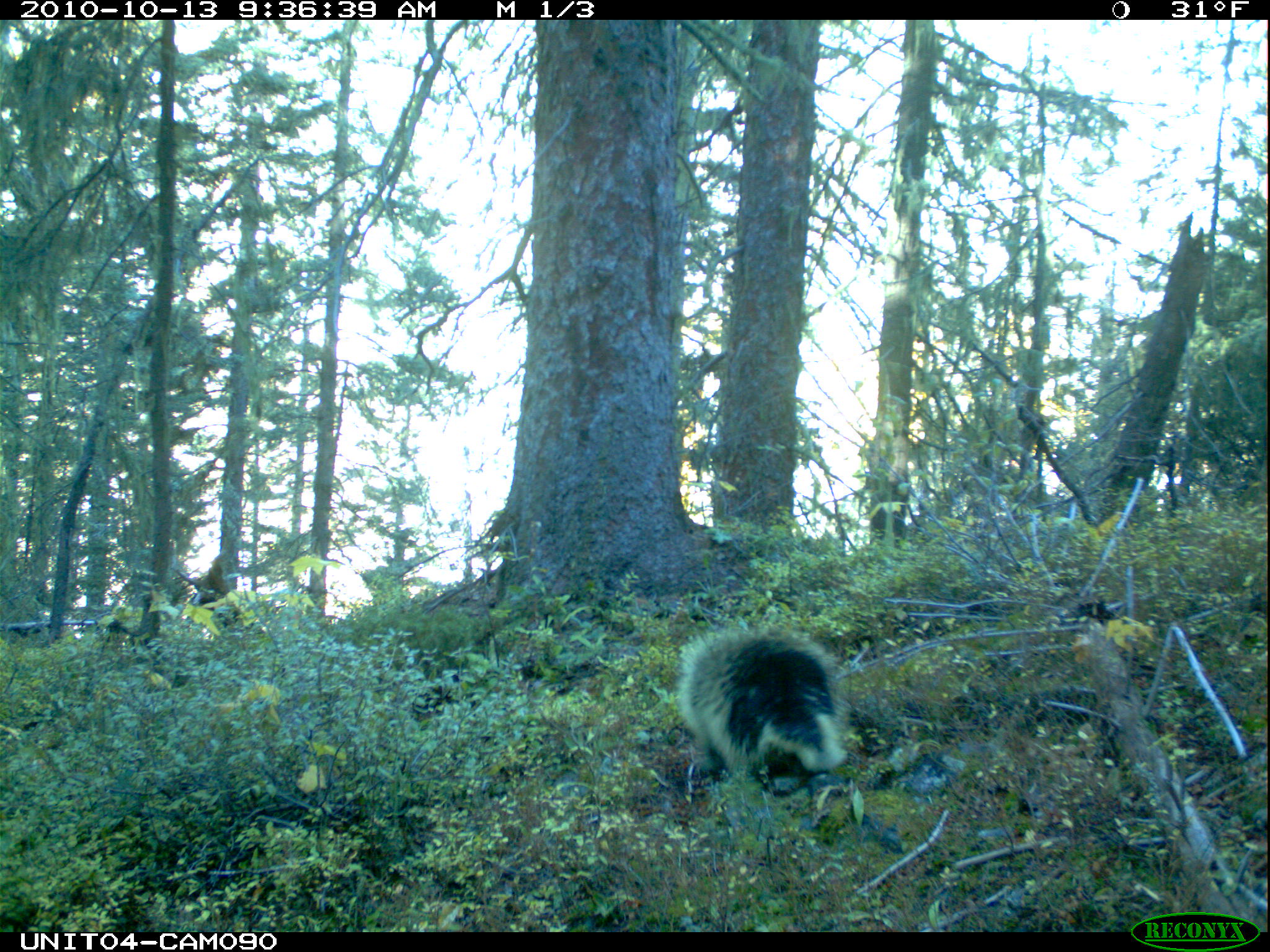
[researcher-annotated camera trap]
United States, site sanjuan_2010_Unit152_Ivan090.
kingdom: Animalia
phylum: Chordata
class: Mammalia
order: Rodentia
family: Erethizontidae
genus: Erethizon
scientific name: Erethizon dorsatum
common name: north american porcupine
Erethizon dorsatum (north american porcupine).